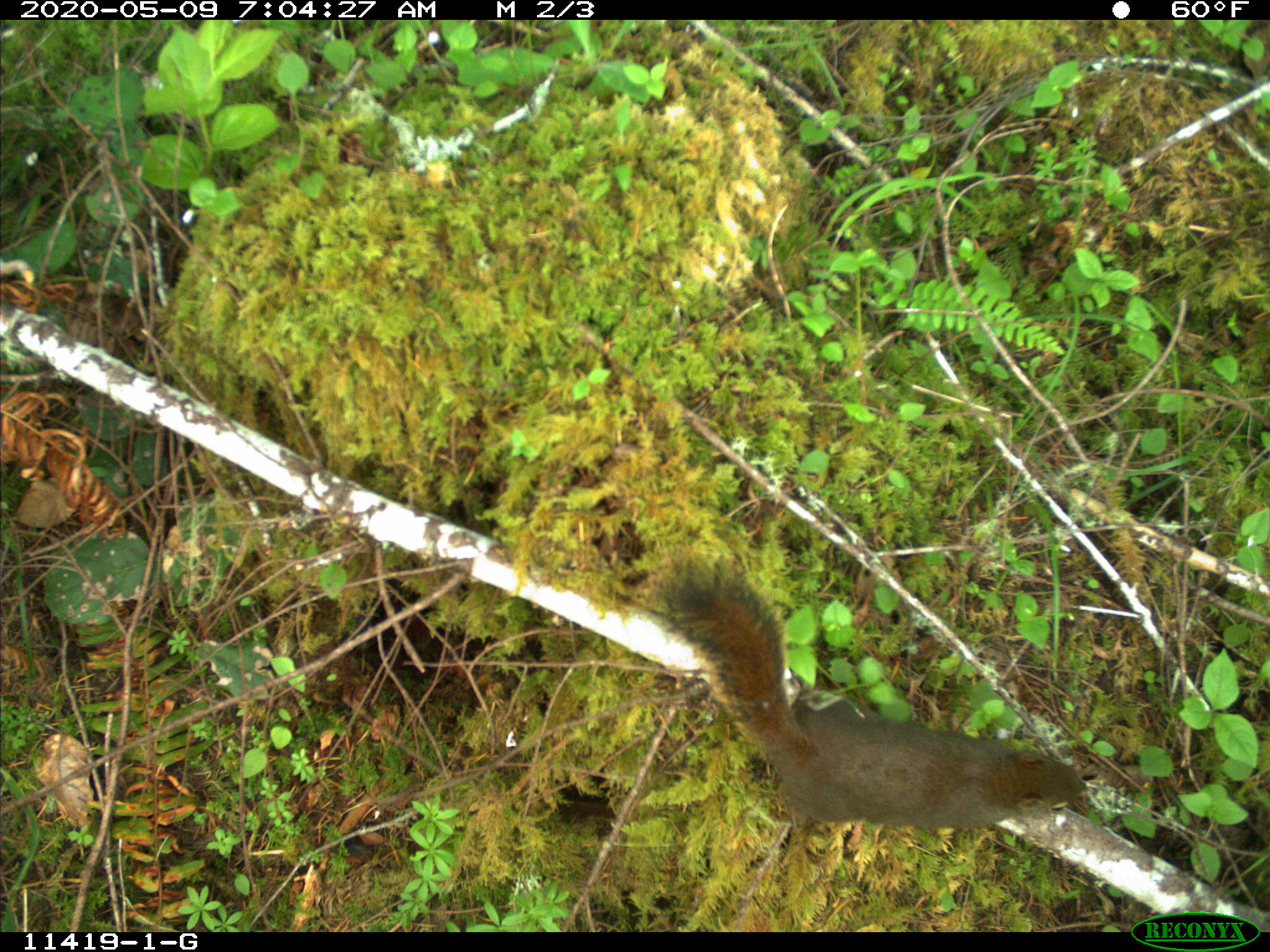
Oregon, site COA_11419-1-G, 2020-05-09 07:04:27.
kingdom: Animalia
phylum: Chordata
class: Mammalia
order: Rodentia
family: Sciuridae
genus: Tamiasciurus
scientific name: Tamiasciurus douglasii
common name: douglas squirrel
Douglas squirrel (Tamiasciurus douglasii).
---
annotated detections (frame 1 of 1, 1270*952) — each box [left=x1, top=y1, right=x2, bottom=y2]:
douglas squirrel: [left=665, top=570, right=1091, bottom=839]